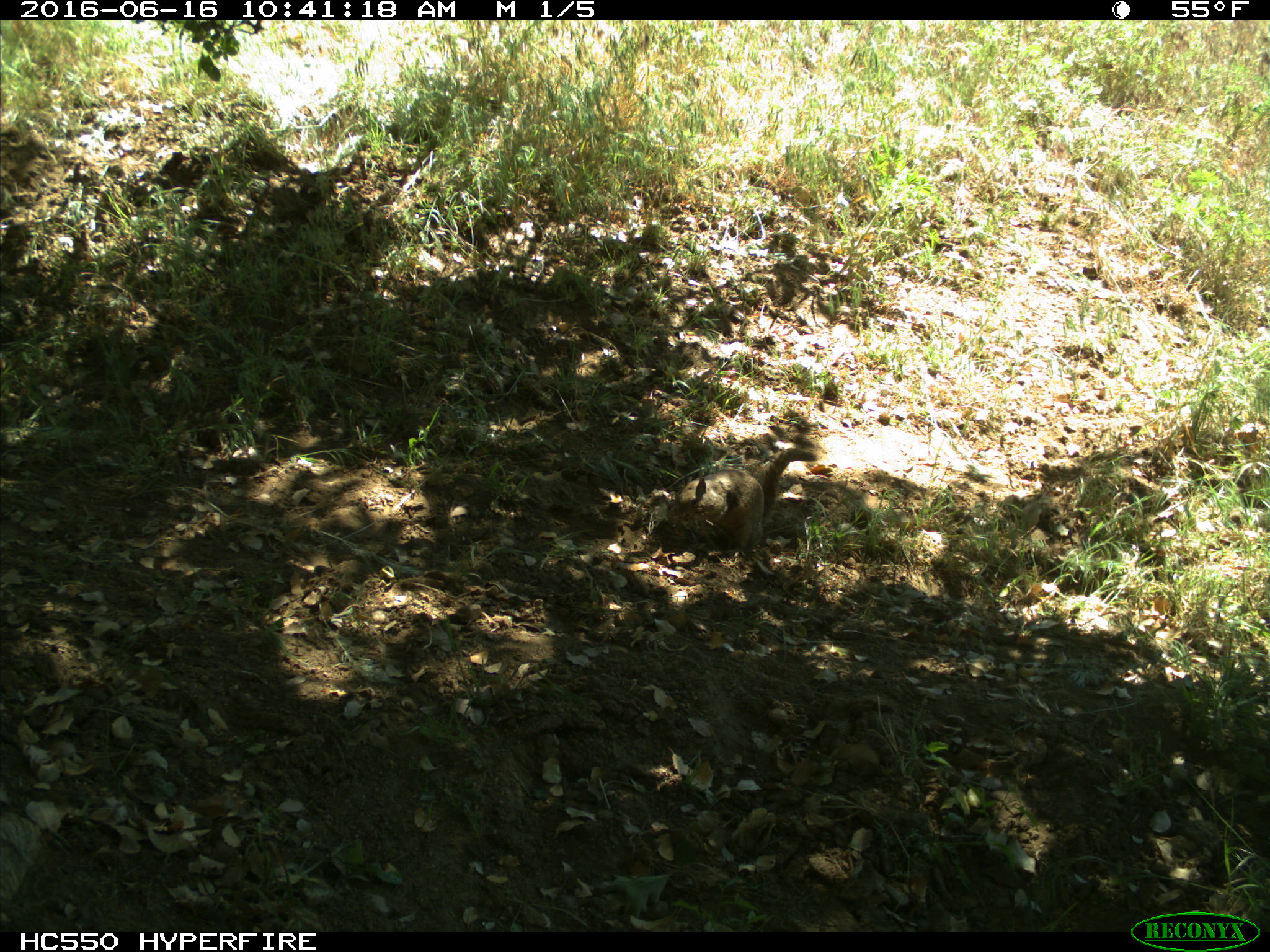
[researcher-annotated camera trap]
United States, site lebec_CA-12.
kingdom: Animalia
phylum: Chordata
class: Mammalia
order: Rodentia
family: Sciuridae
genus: Otospermophilus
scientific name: Otospermophilus beecheyi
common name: california ground squirrel